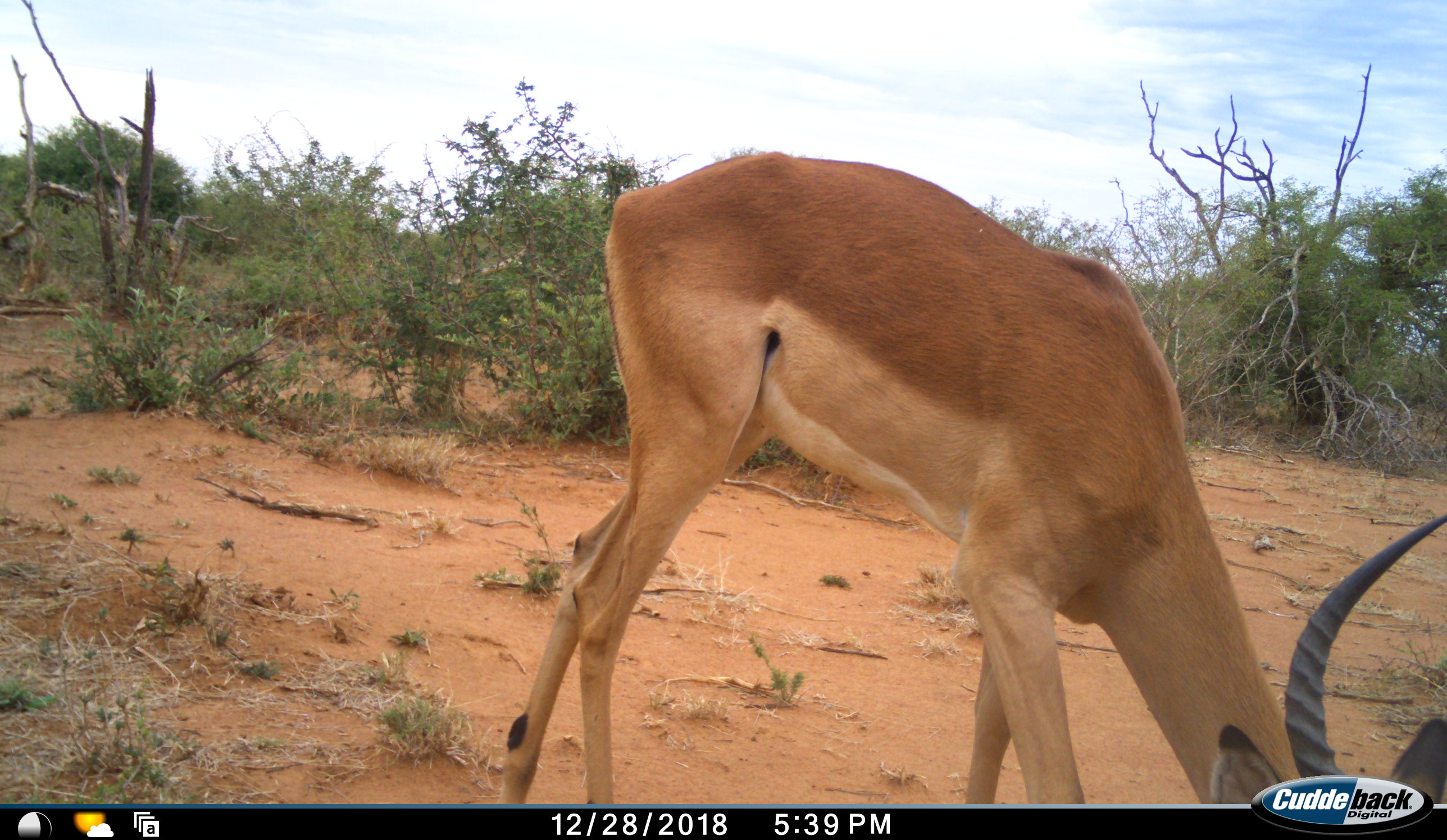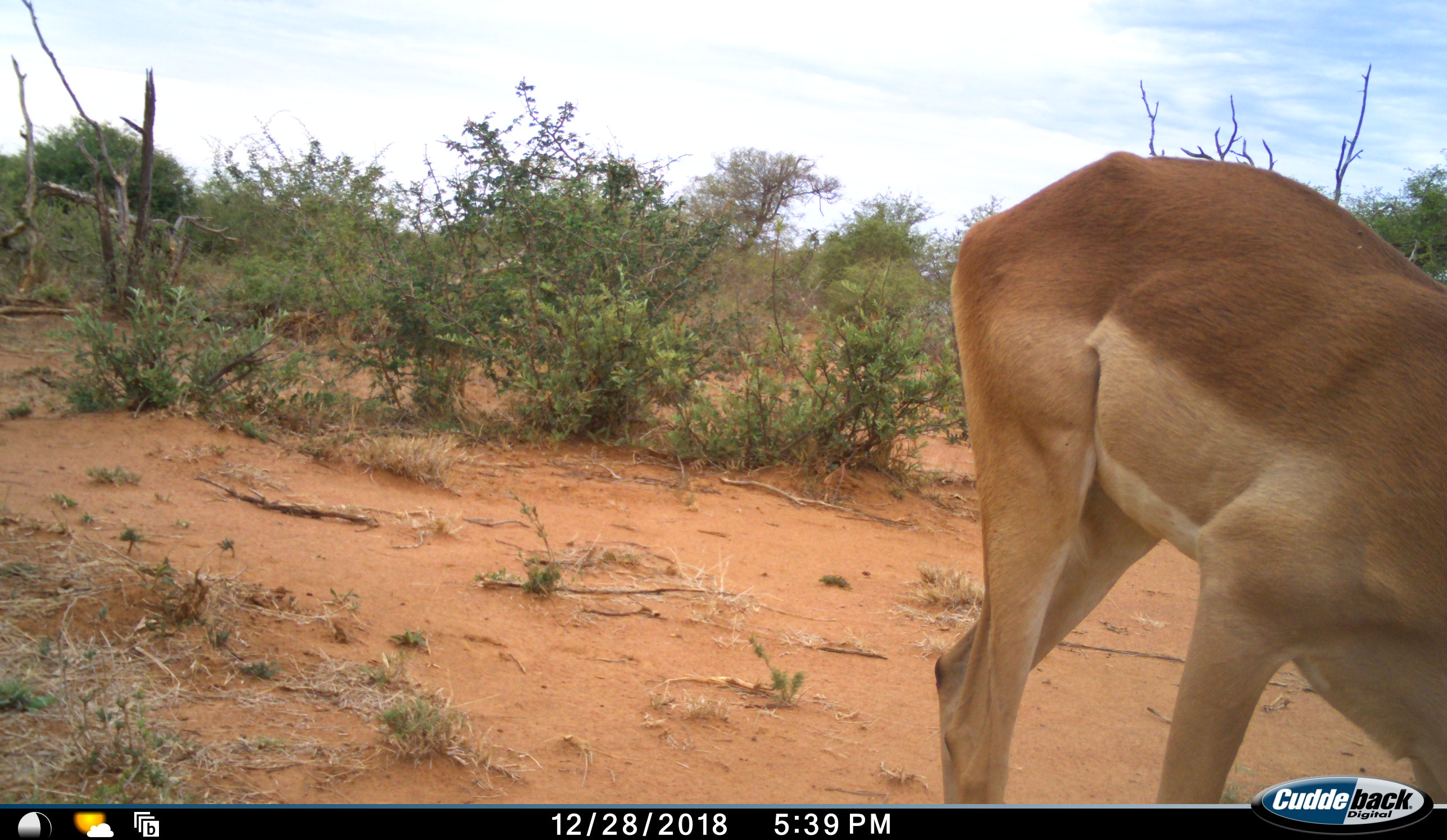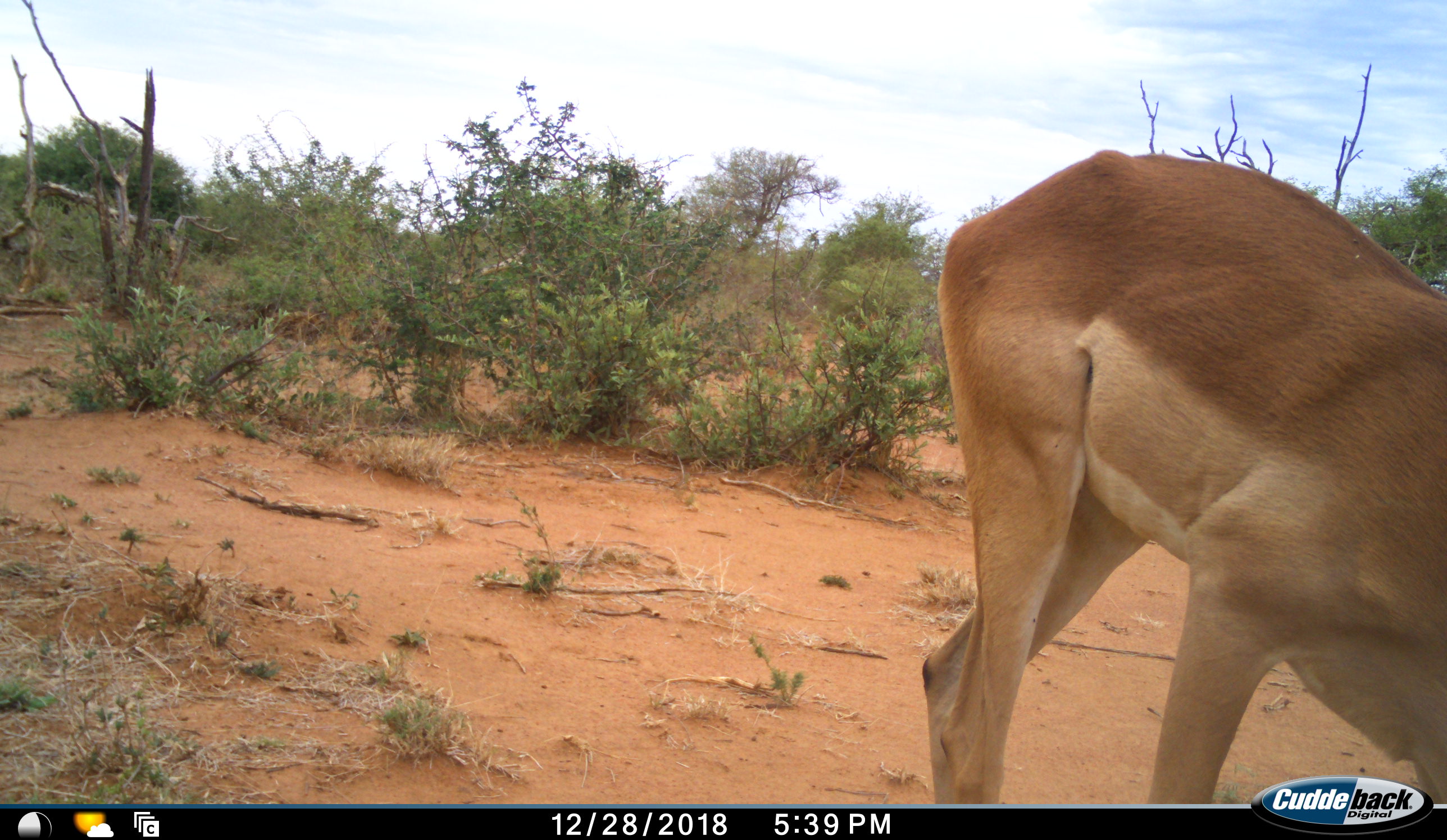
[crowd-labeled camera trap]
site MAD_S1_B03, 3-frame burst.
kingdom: Animalia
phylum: Chordata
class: Mammalia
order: Artiodactyla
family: Bovidae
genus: Aepyceros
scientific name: Aepyceros melampus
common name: impala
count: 1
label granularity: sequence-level